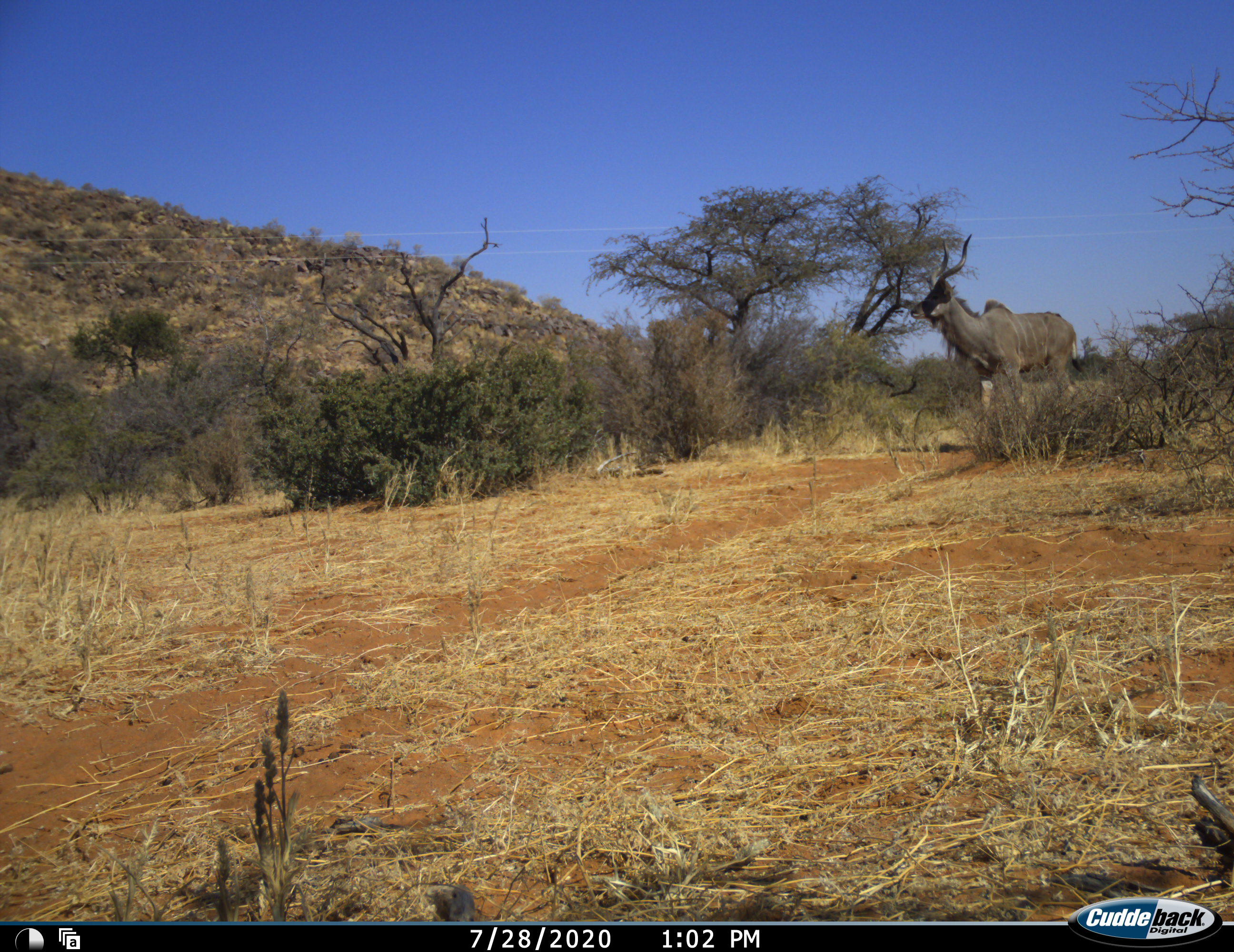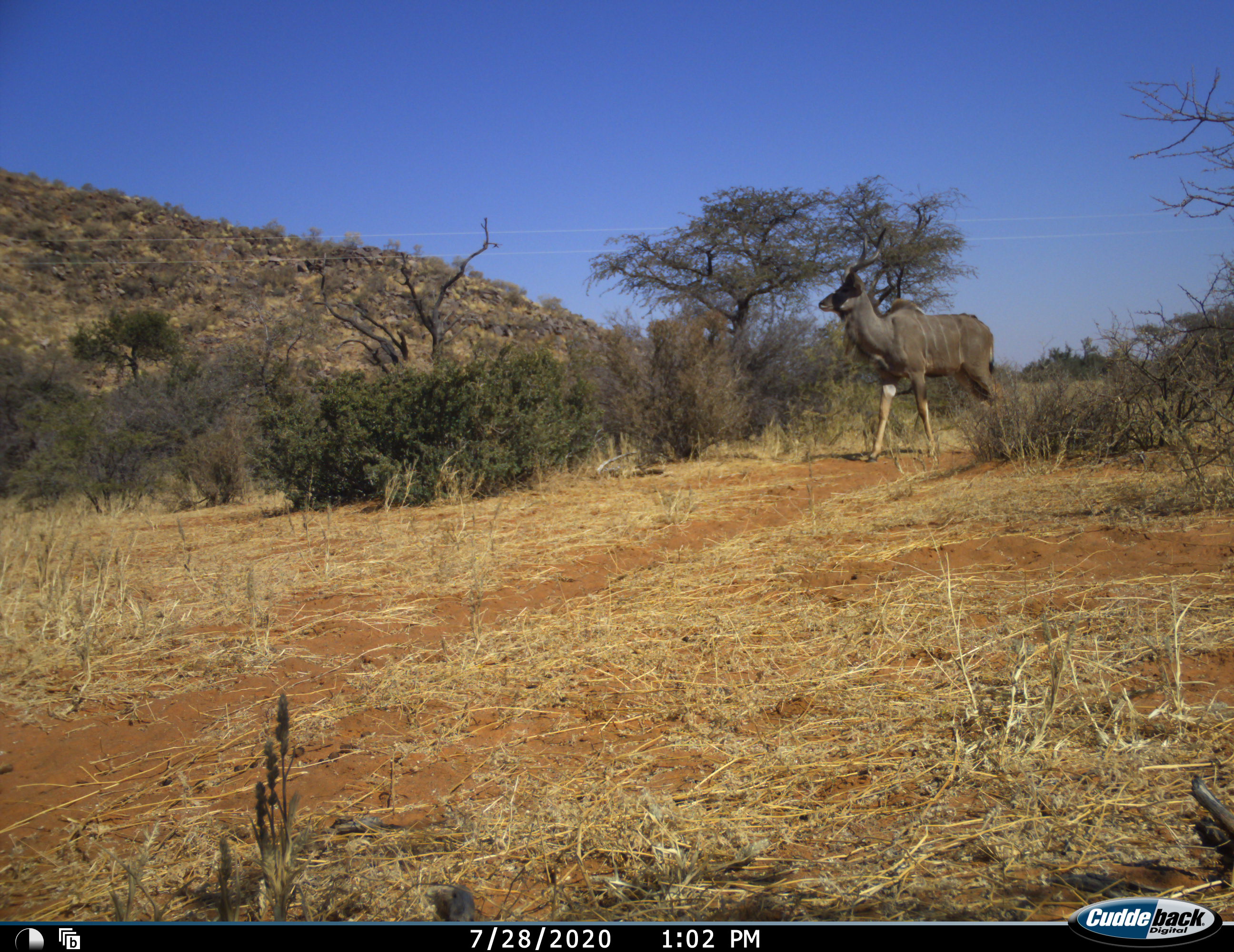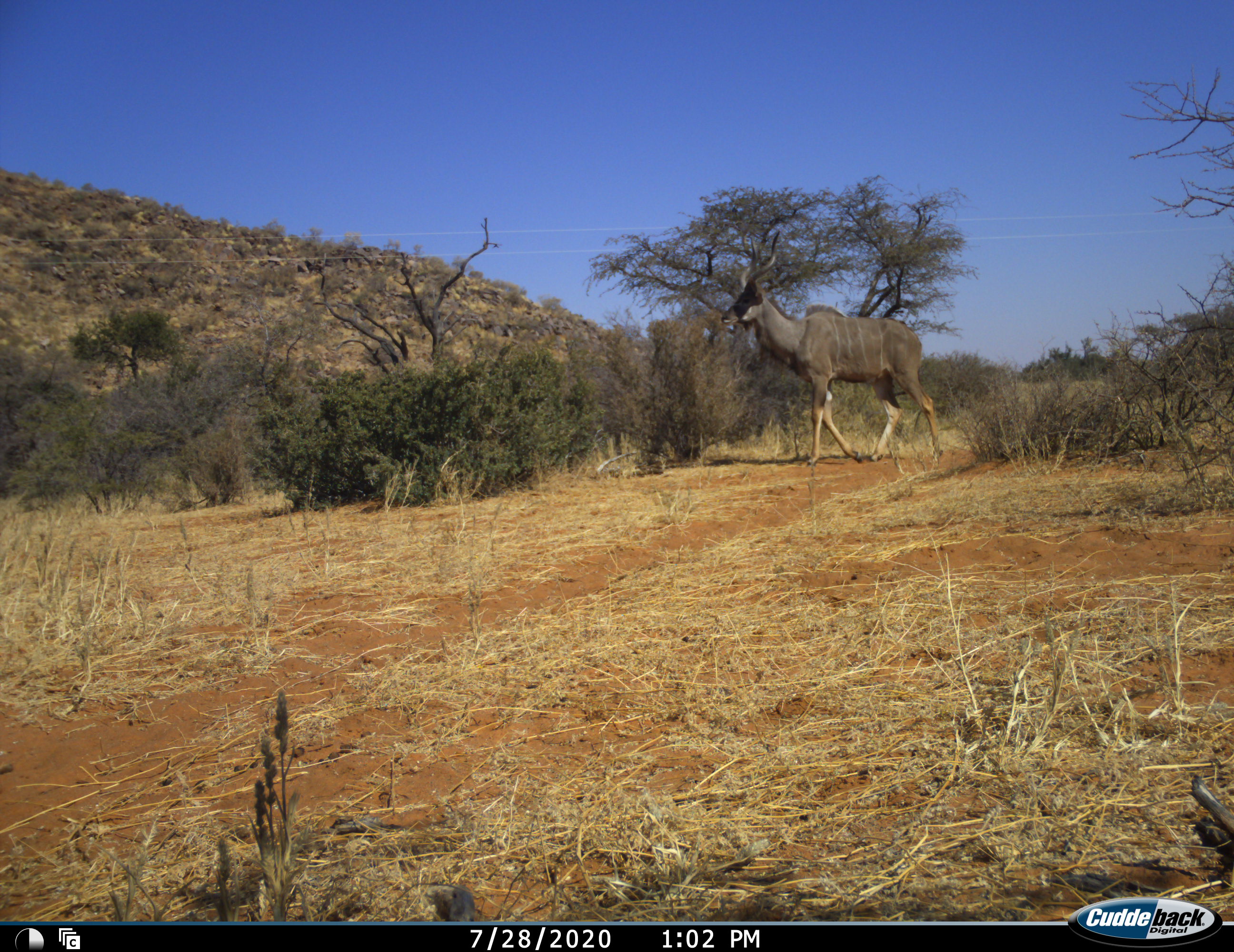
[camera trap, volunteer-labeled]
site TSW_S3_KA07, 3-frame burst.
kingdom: Animalia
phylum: Chordata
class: Mammalia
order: Artiodactyla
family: Bovidae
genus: Tragelaphus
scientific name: Tragelaphus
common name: kudu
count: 1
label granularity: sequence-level